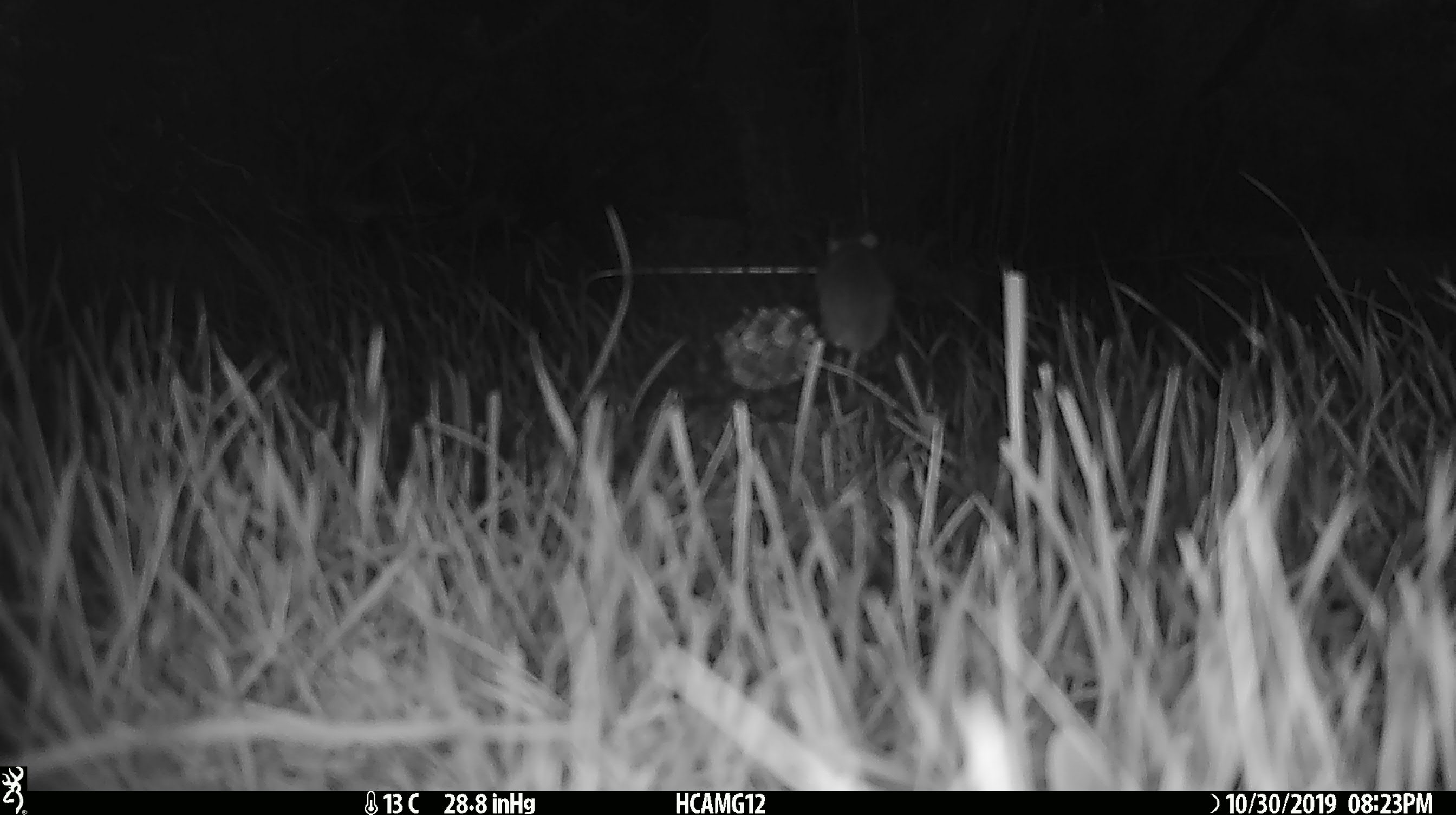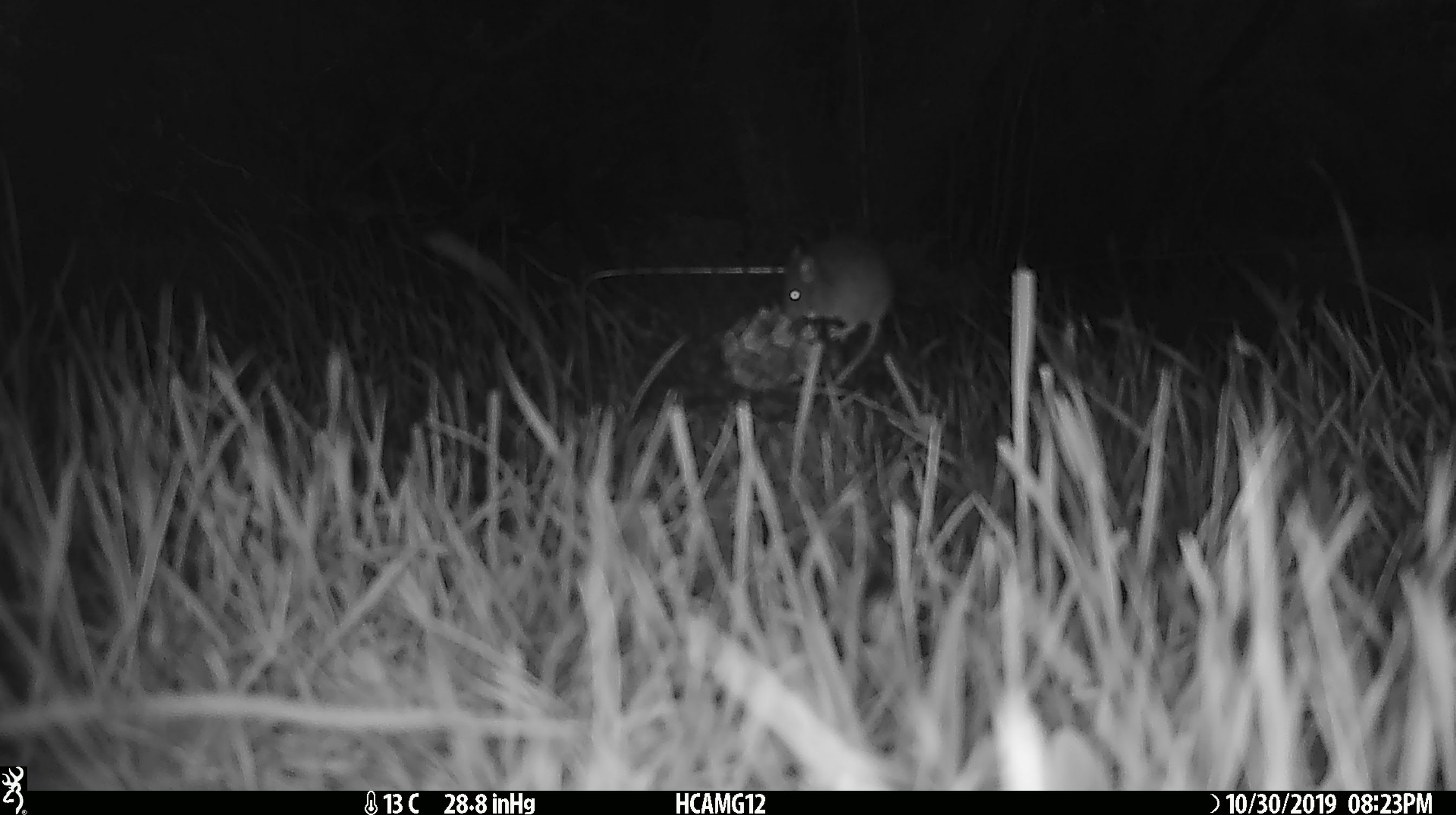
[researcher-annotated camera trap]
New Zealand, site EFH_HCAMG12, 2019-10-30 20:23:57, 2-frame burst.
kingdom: Animalia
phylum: Chordata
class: Mammalia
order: Rodentia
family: Muridae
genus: Mus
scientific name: Mus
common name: mouse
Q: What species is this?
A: Mouse (Mus).